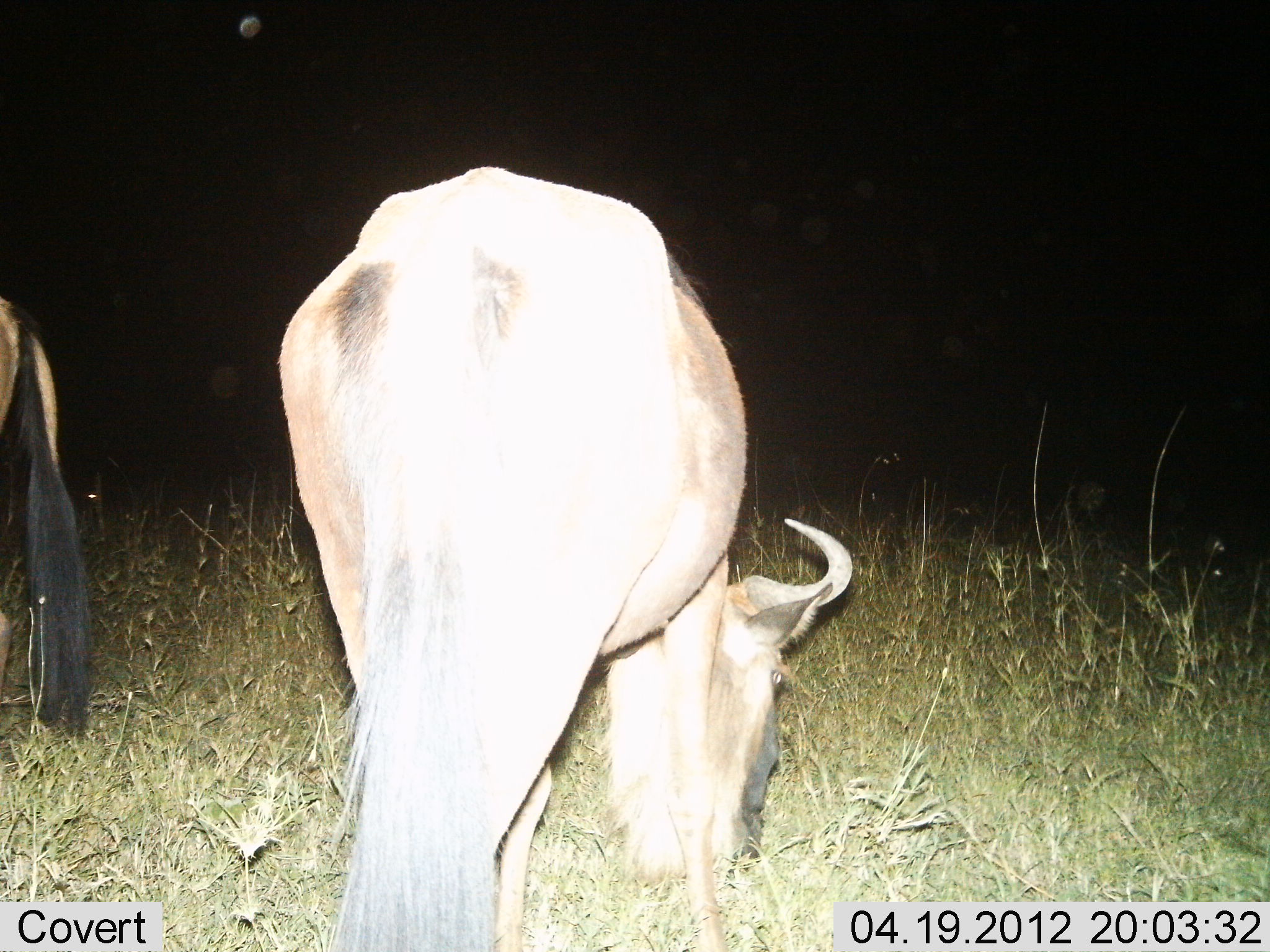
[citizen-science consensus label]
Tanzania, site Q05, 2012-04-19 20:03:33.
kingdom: Animalia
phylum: Chordata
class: Mammalia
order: Artiodactyla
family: Bovidae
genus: Connochaetes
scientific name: Connochaetes taurinus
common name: blue wildebeest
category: wildebeest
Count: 2.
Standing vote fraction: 38%.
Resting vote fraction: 0%.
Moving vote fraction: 0%.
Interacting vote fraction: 0%.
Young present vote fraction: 0%.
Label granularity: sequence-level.